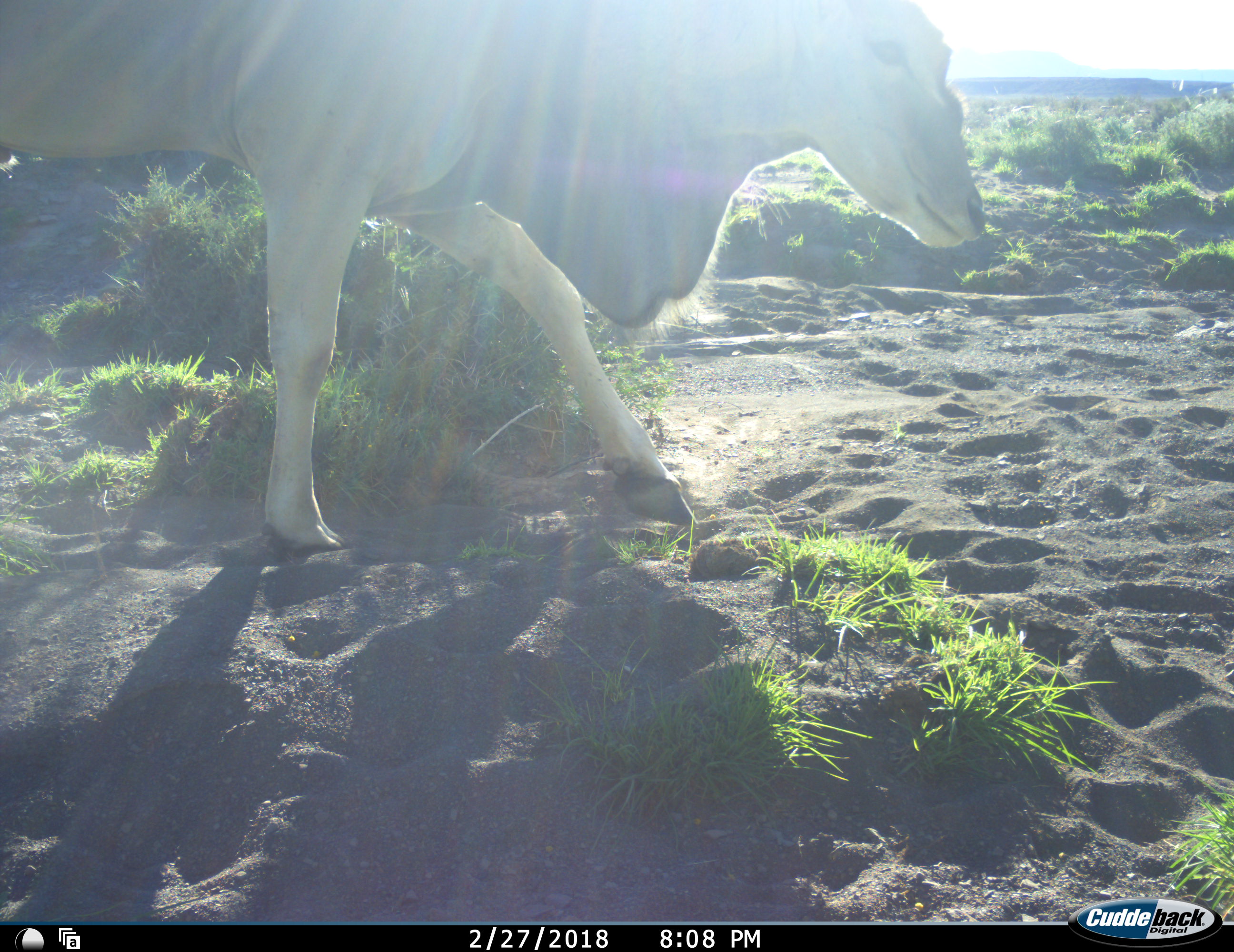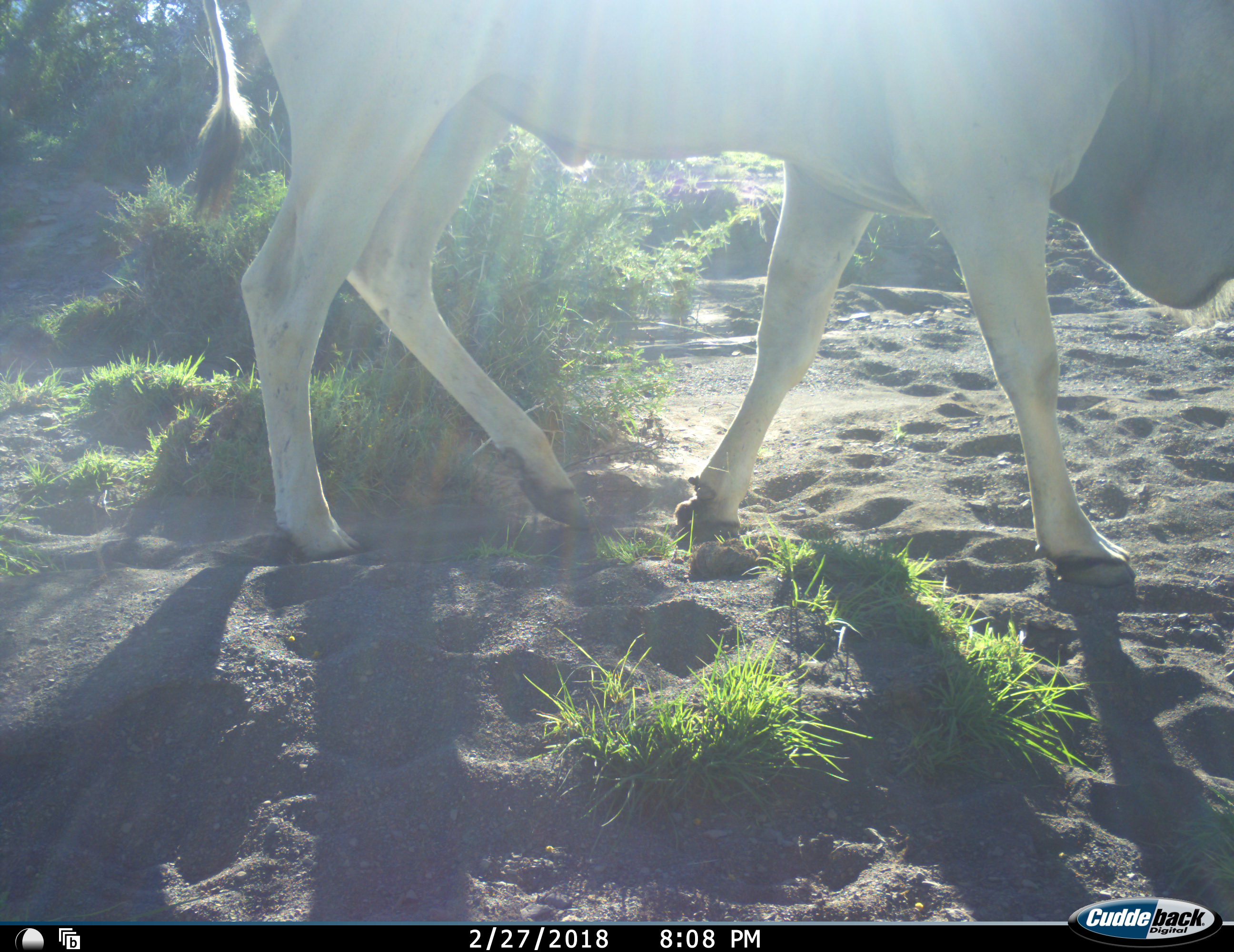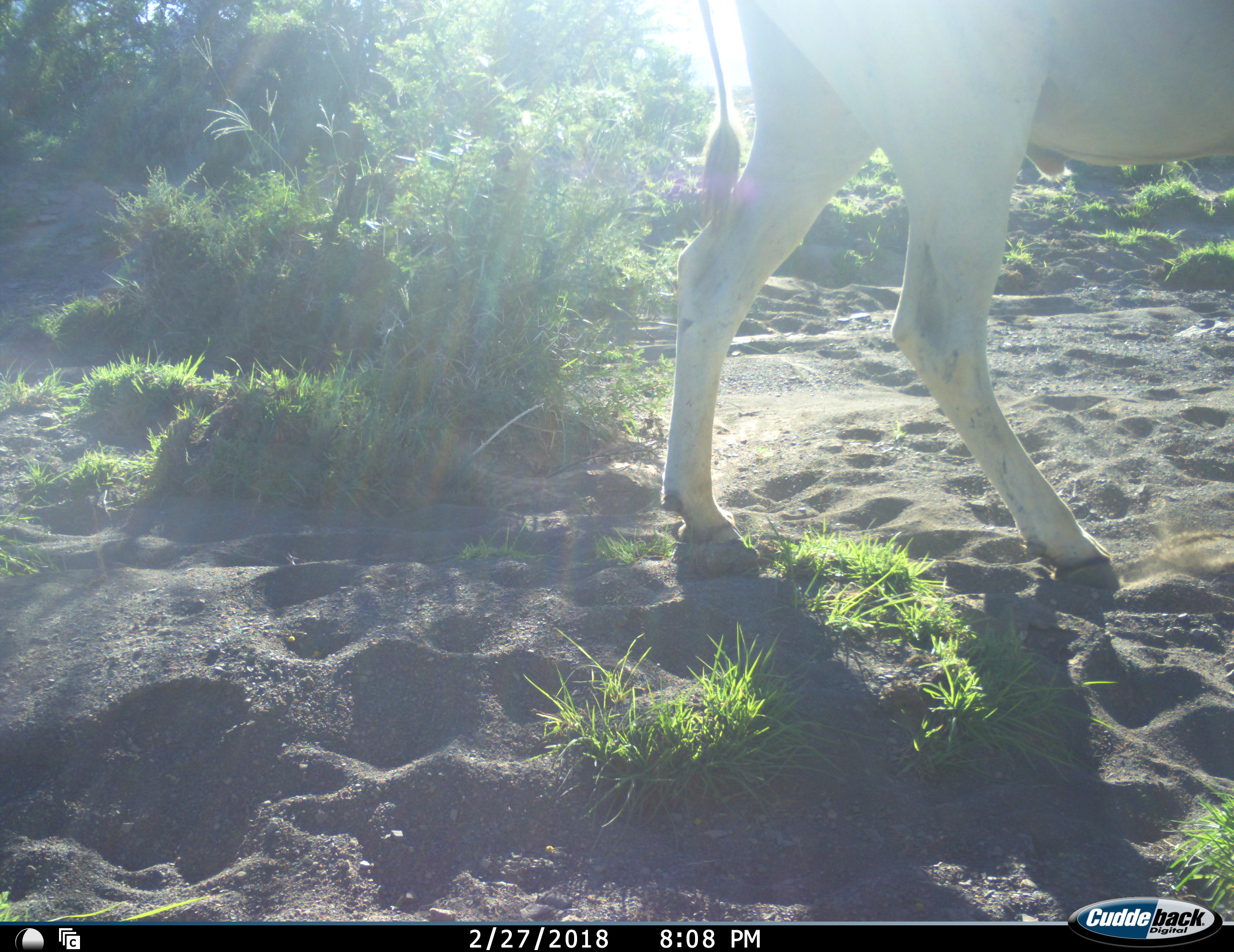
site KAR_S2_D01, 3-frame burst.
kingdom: Animalia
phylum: Chordata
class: Mammalia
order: Artiodactyla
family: Bovidae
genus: Tragelaphus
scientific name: Tragelaphus oryx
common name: eland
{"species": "eland (Tragelaphus oryx)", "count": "1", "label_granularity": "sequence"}